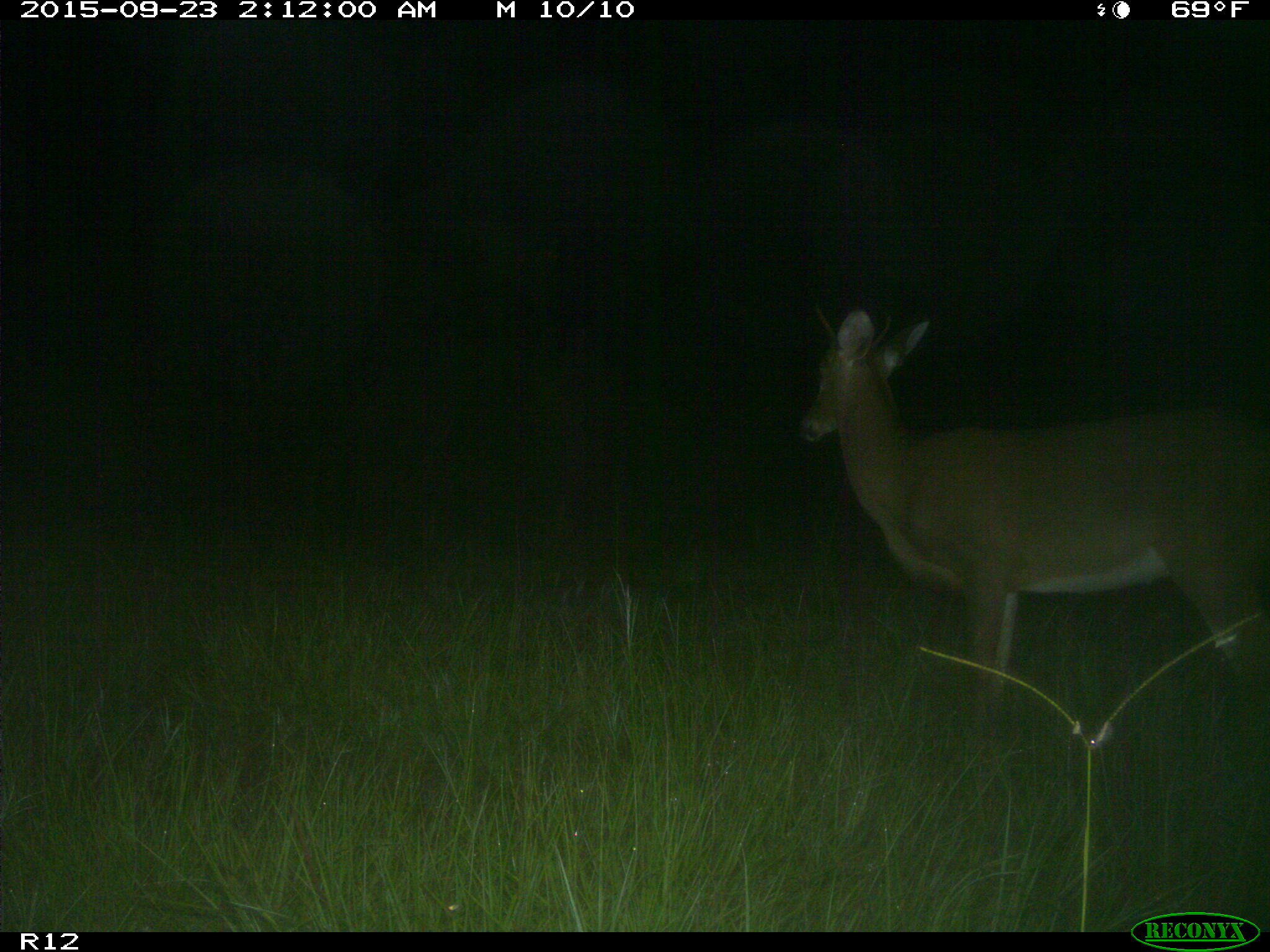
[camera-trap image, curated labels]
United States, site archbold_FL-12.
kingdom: Animalia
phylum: Chordata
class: Mammalia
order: Artiodactyla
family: Cervidae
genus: Odocoileus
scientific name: Odocoileus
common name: deer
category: unidentified deer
Unidentified deer (deer) (Odocoileus).